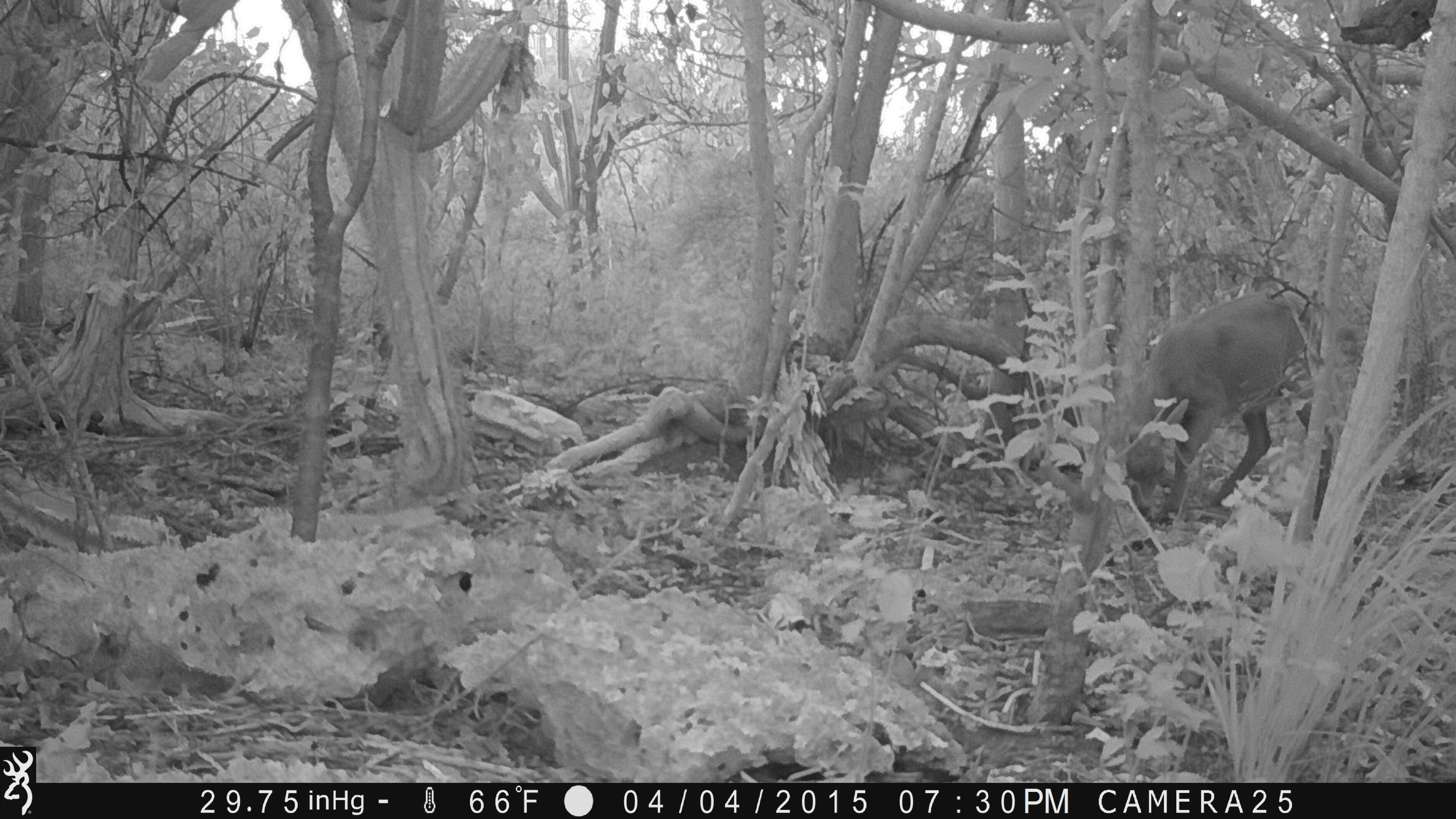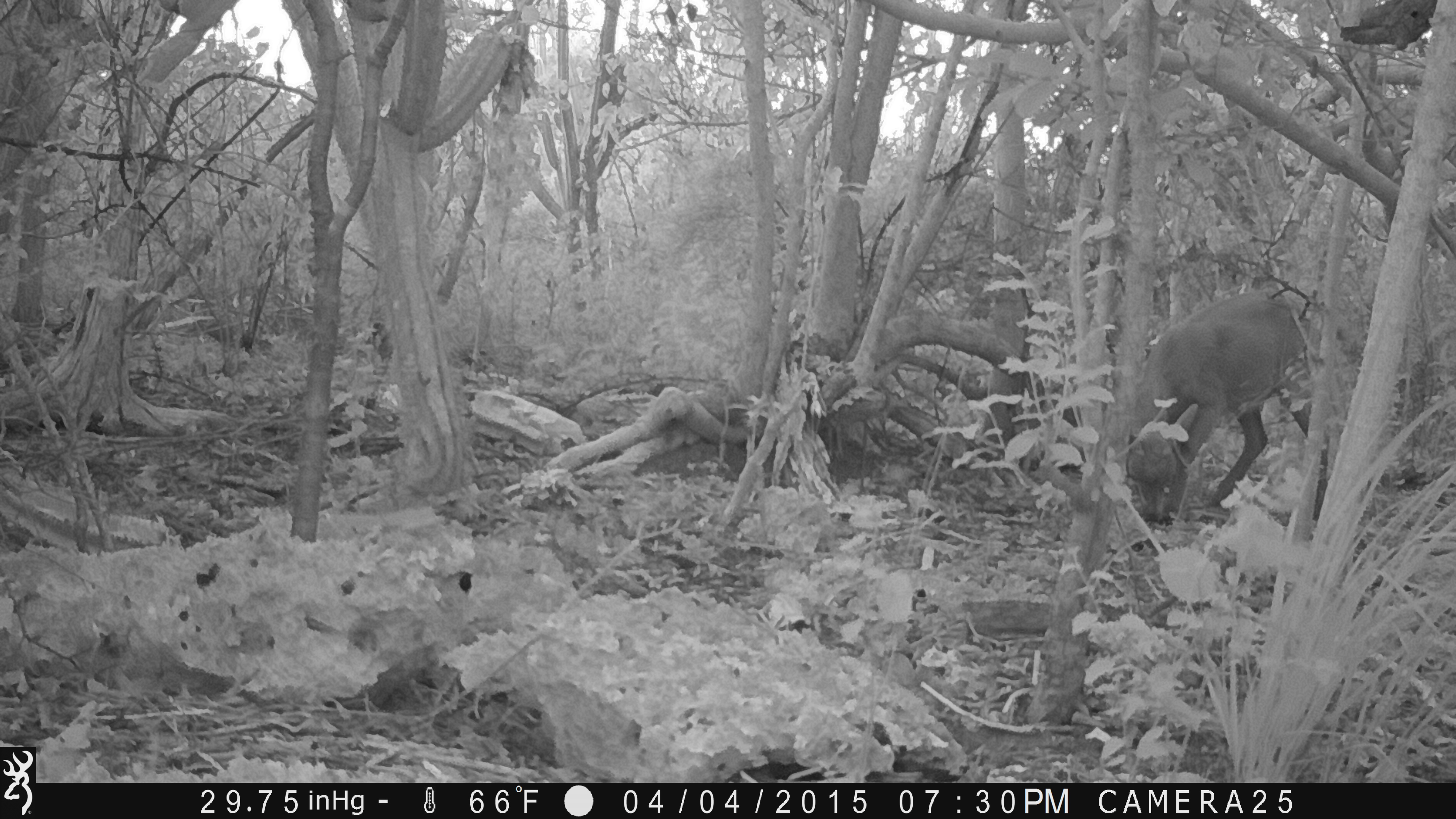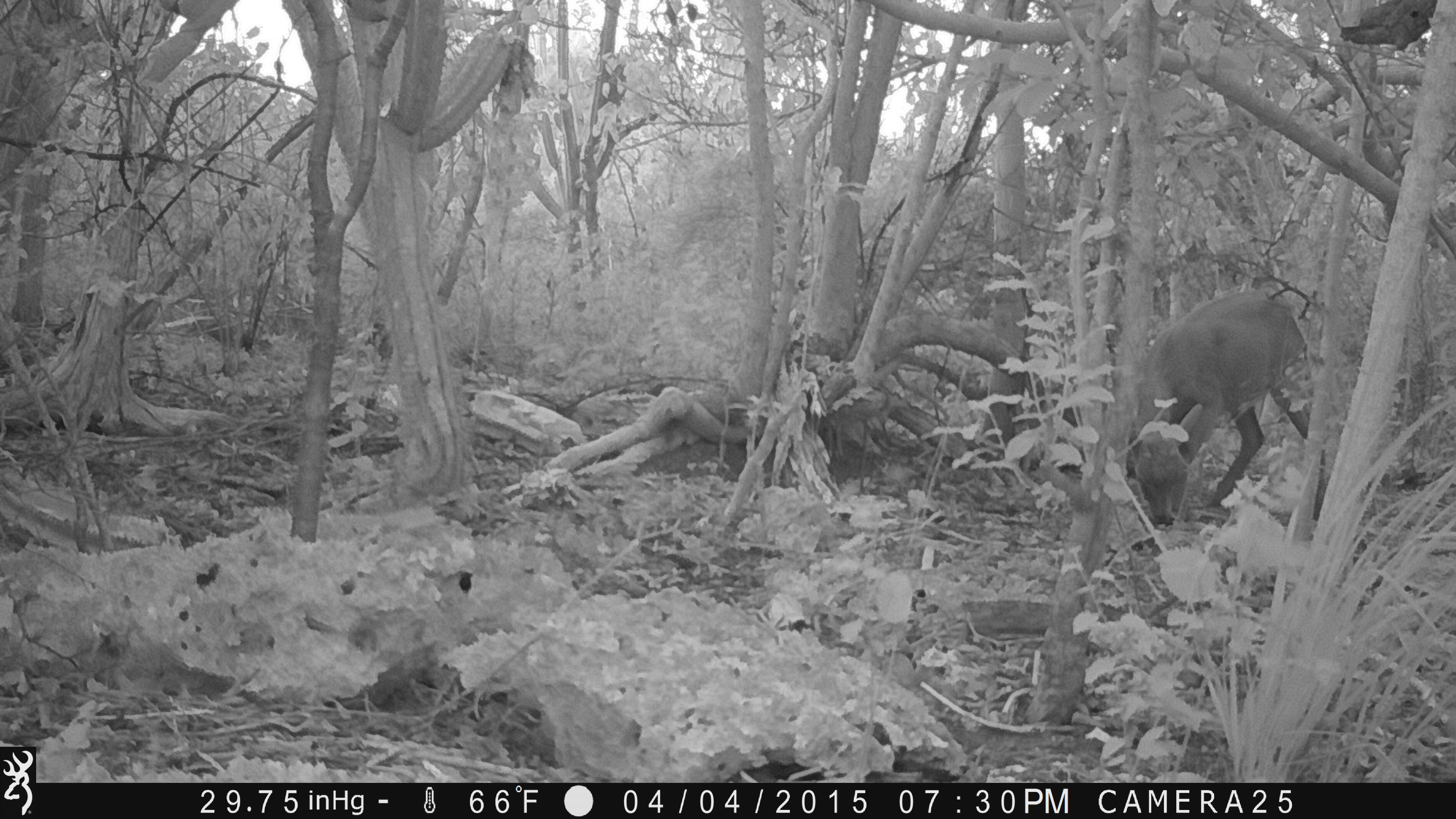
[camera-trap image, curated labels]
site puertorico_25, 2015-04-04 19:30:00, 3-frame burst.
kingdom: Animalia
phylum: Chordata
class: Mammalia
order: Artiodactyla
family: Bovidae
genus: Capra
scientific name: Capra hircus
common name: goat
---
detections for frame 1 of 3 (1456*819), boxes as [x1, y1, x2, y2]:
goat: [1096, 290, 1315, 526]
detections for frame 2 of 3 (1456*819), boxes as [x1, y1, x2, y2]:
goat: [1069, 289, 1322, 532]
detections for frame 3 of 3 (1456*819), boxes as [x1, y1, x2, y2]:
goat: [1117, 288, 1311, 530]